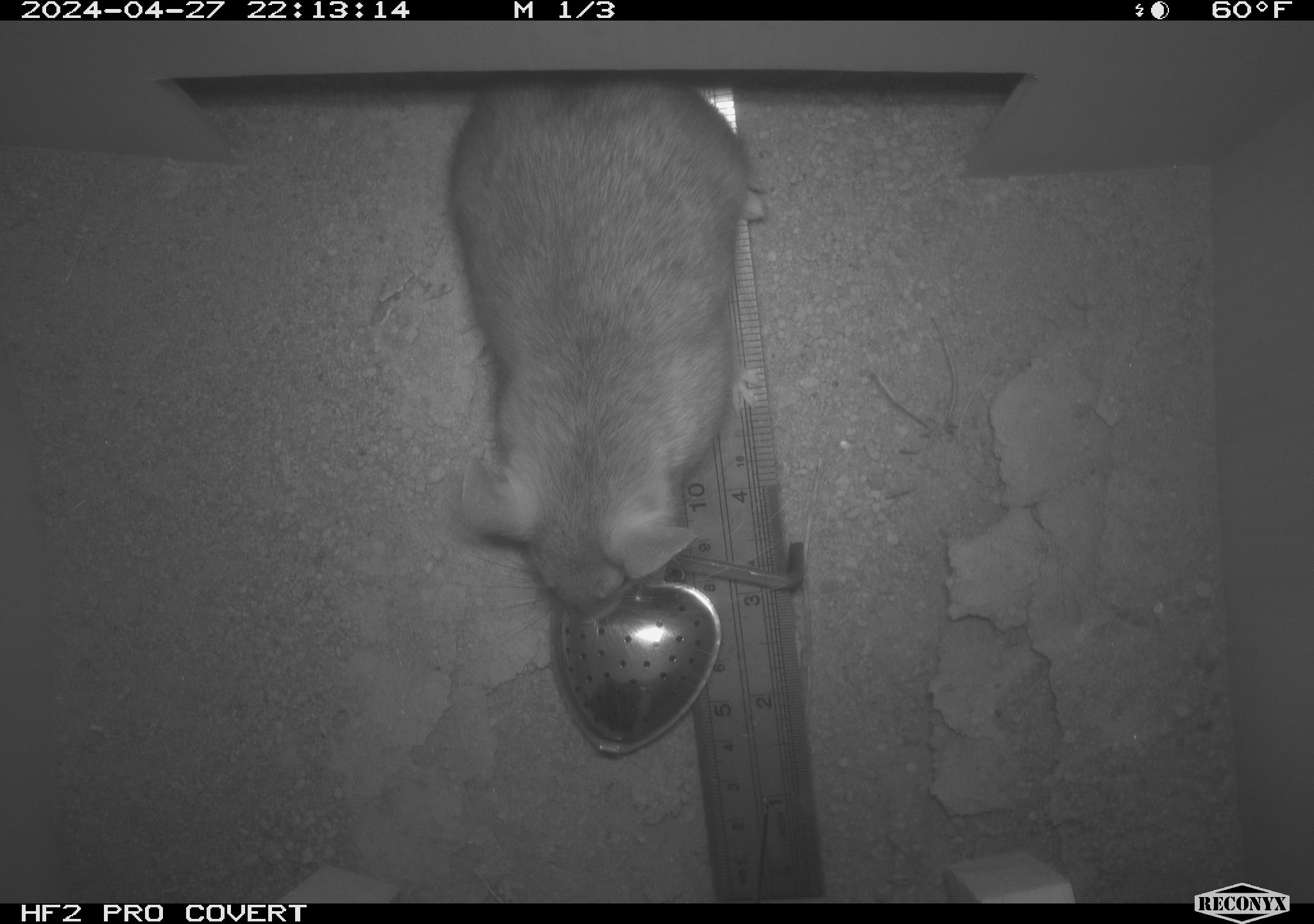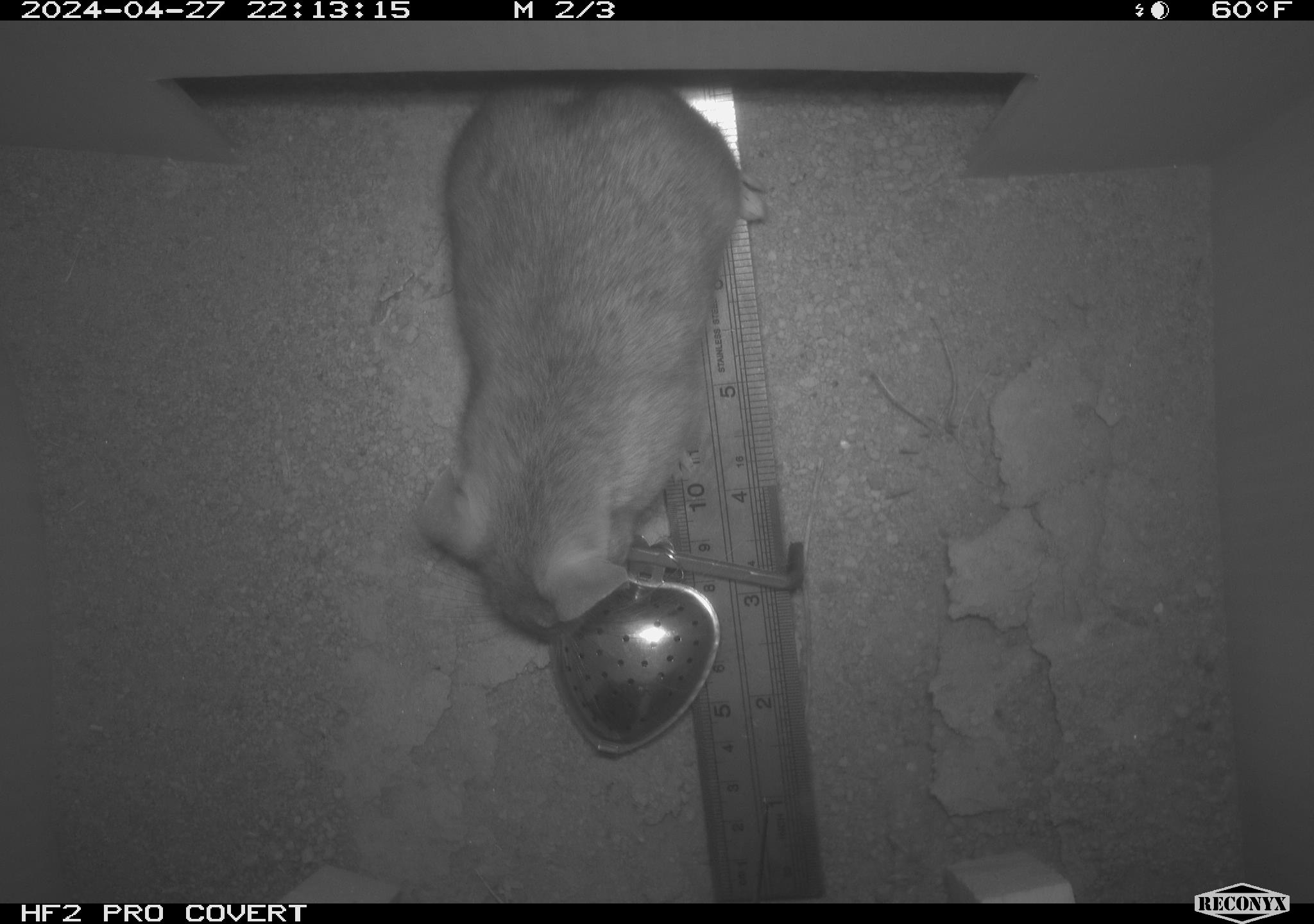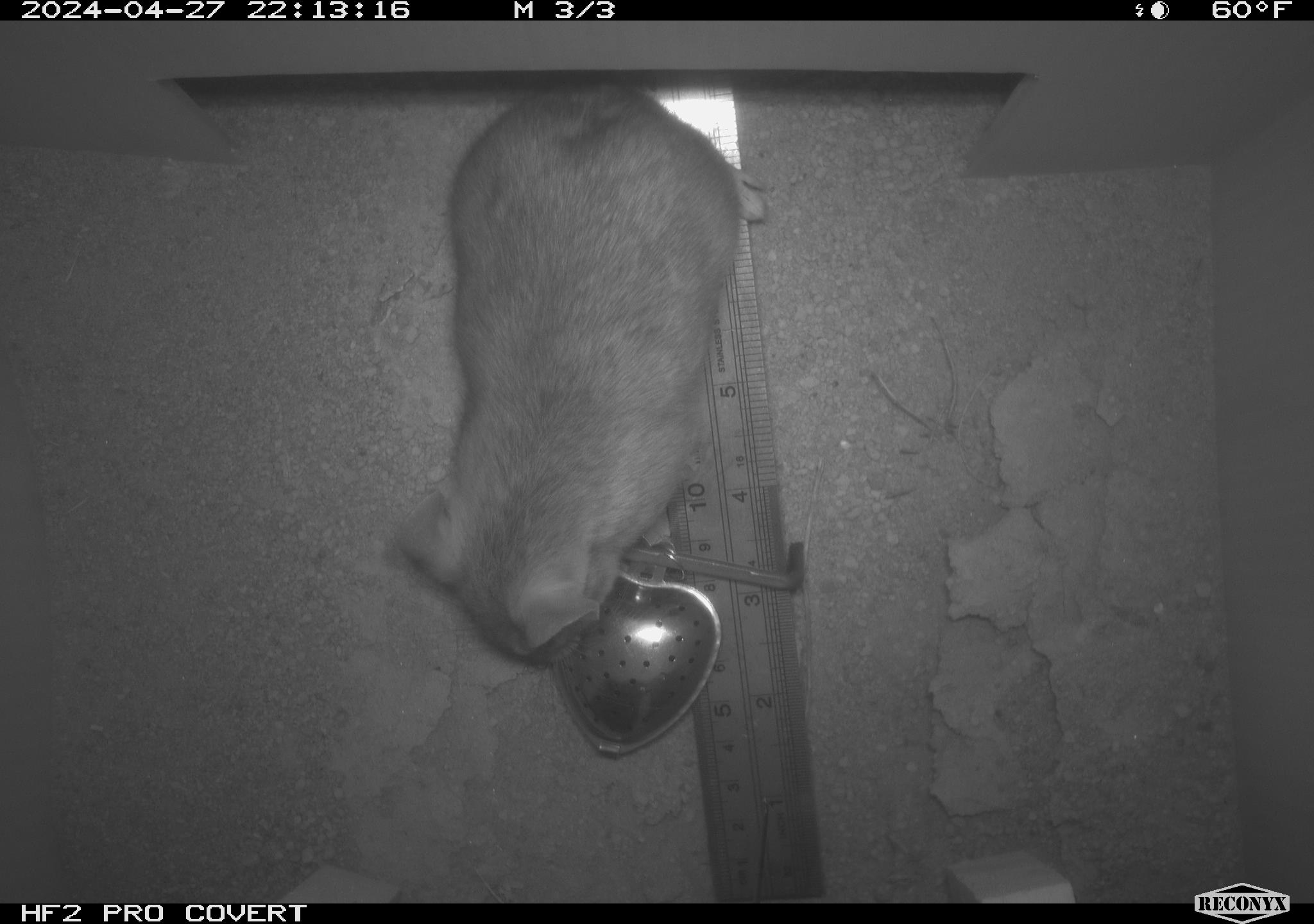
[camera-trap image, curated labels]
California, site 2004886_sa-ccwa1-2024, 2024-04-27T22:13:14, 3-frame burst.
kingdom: Animalia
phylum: Chordata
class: Mammalia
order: Rodentia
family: Cricetidae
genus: Neotoma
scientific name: Neotoma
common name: pack rat or woodrat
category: neotoma species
Neotoma species (pack rat or woodrat) (Neotoma).